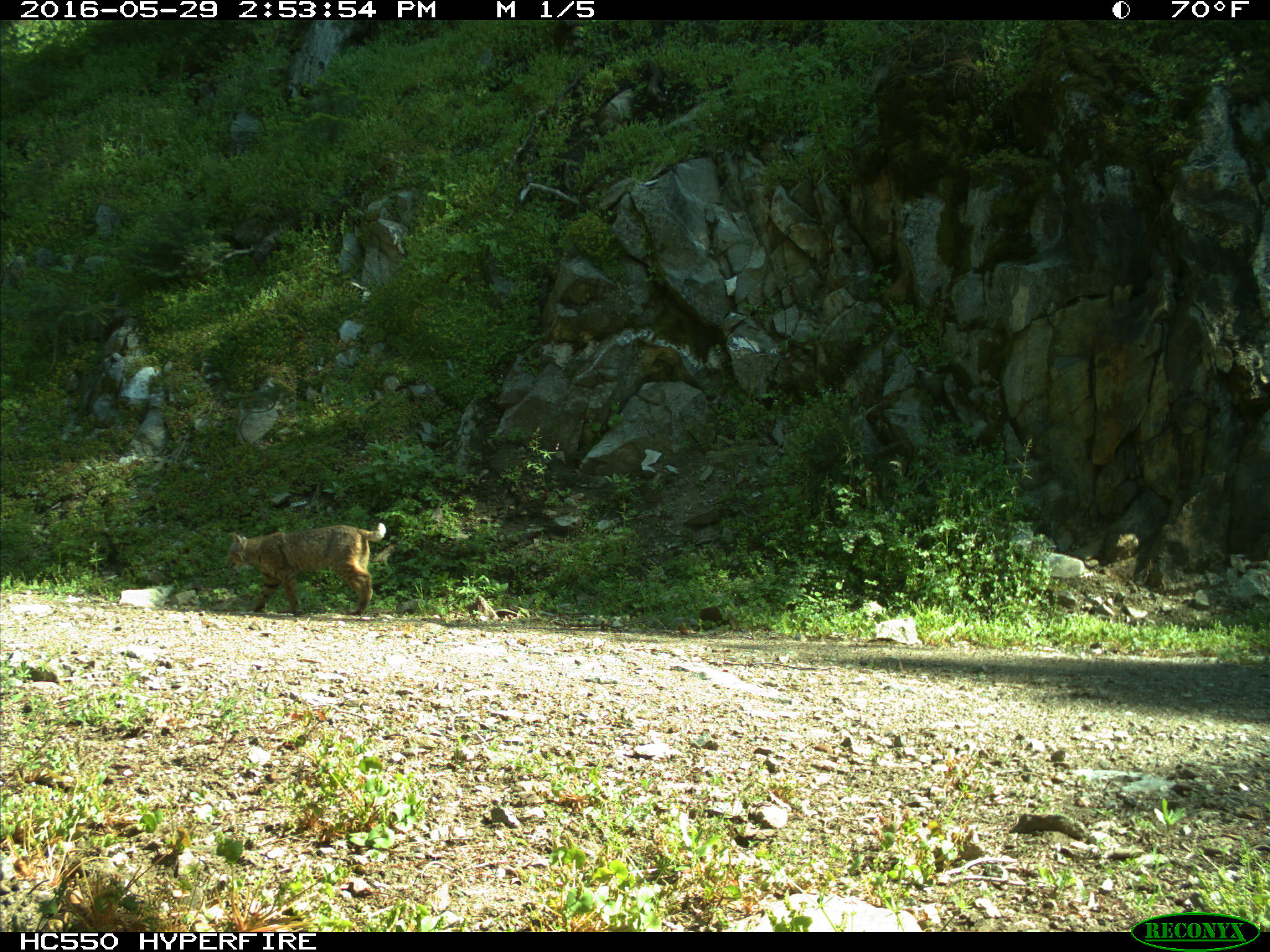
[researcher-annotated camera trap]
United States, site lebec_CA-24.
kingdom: Animalia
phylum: Chordata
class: Mammalia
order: Carnivora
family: Felidae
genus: Lynx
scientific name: Lynx rufus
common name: bobcat